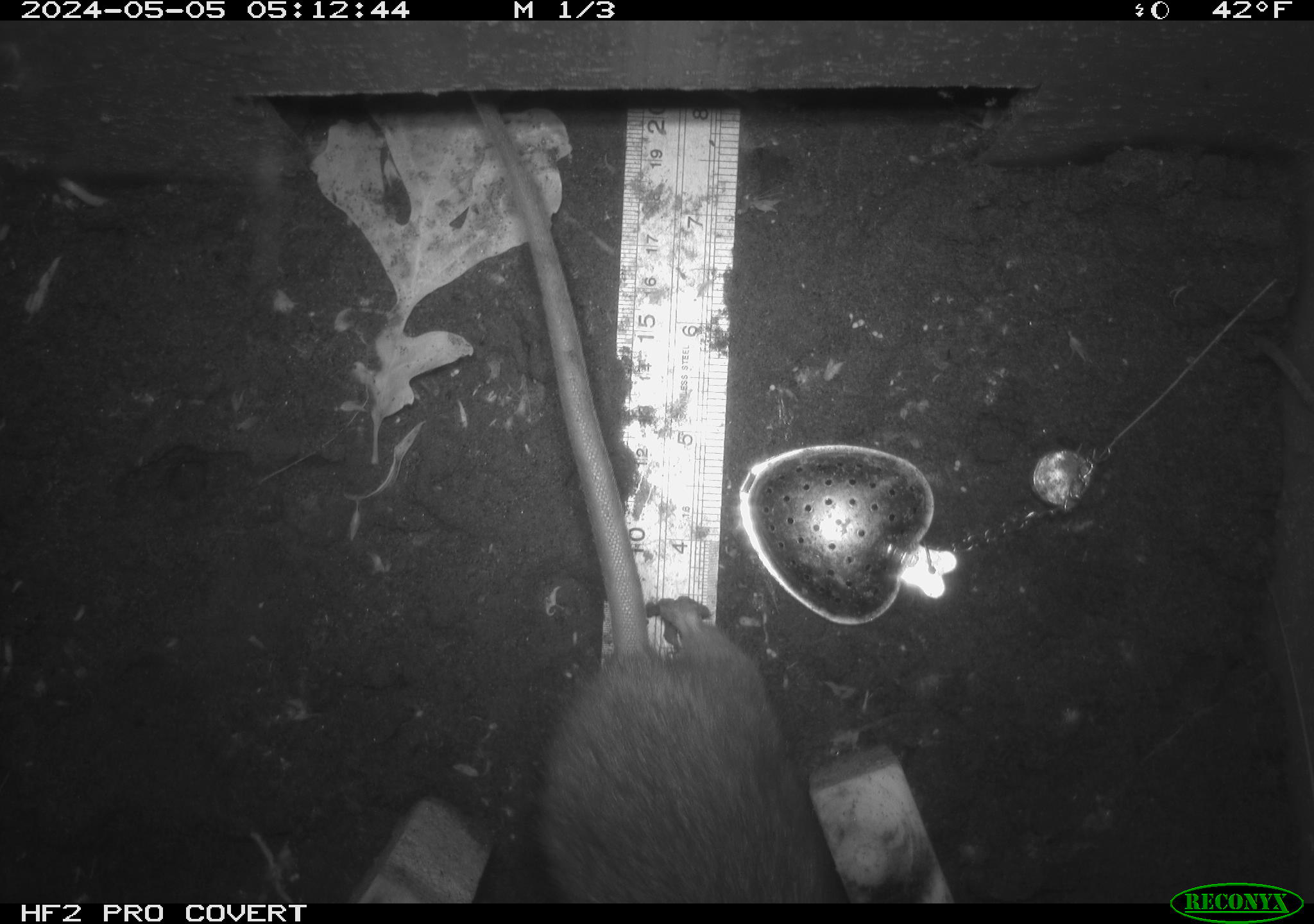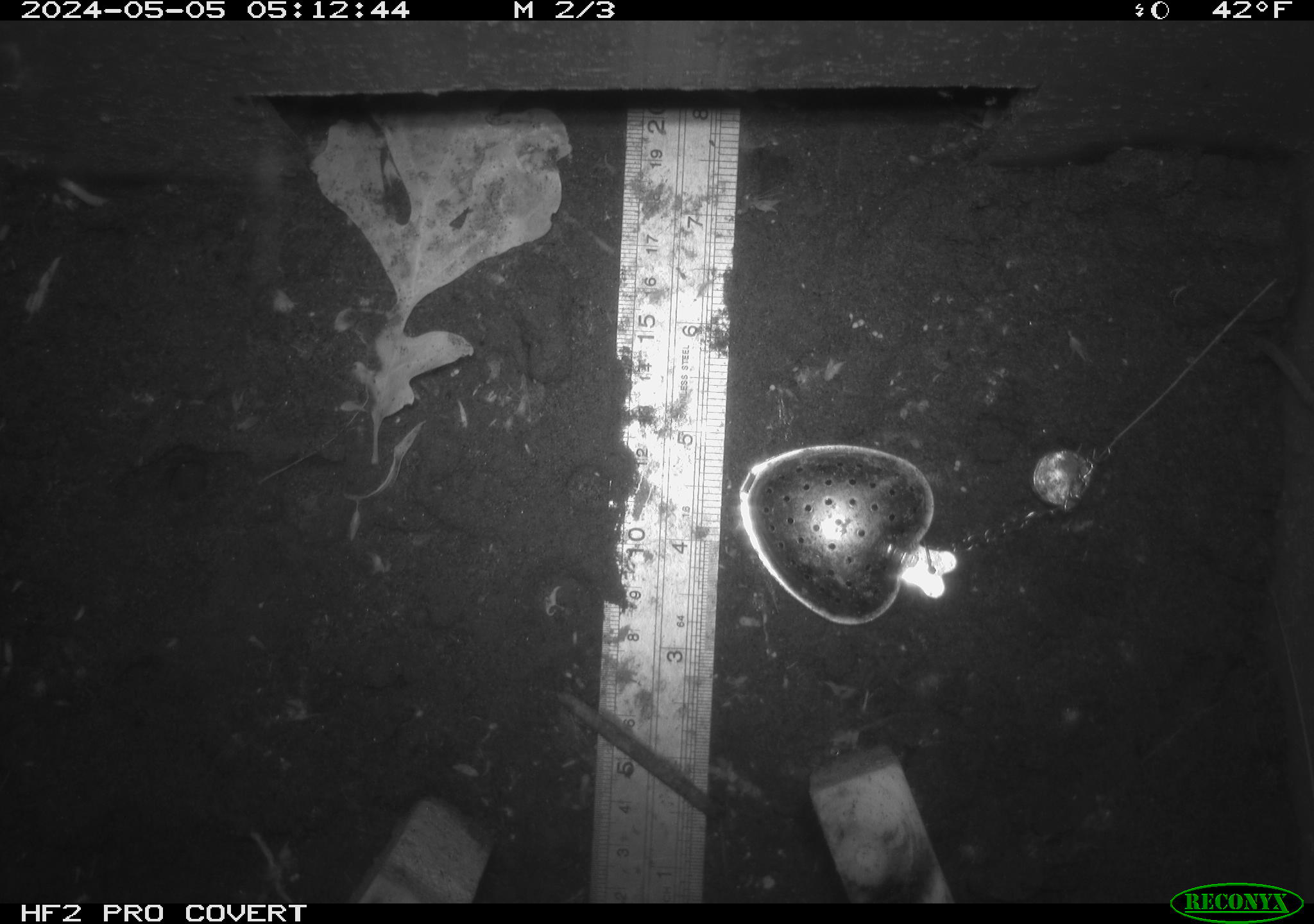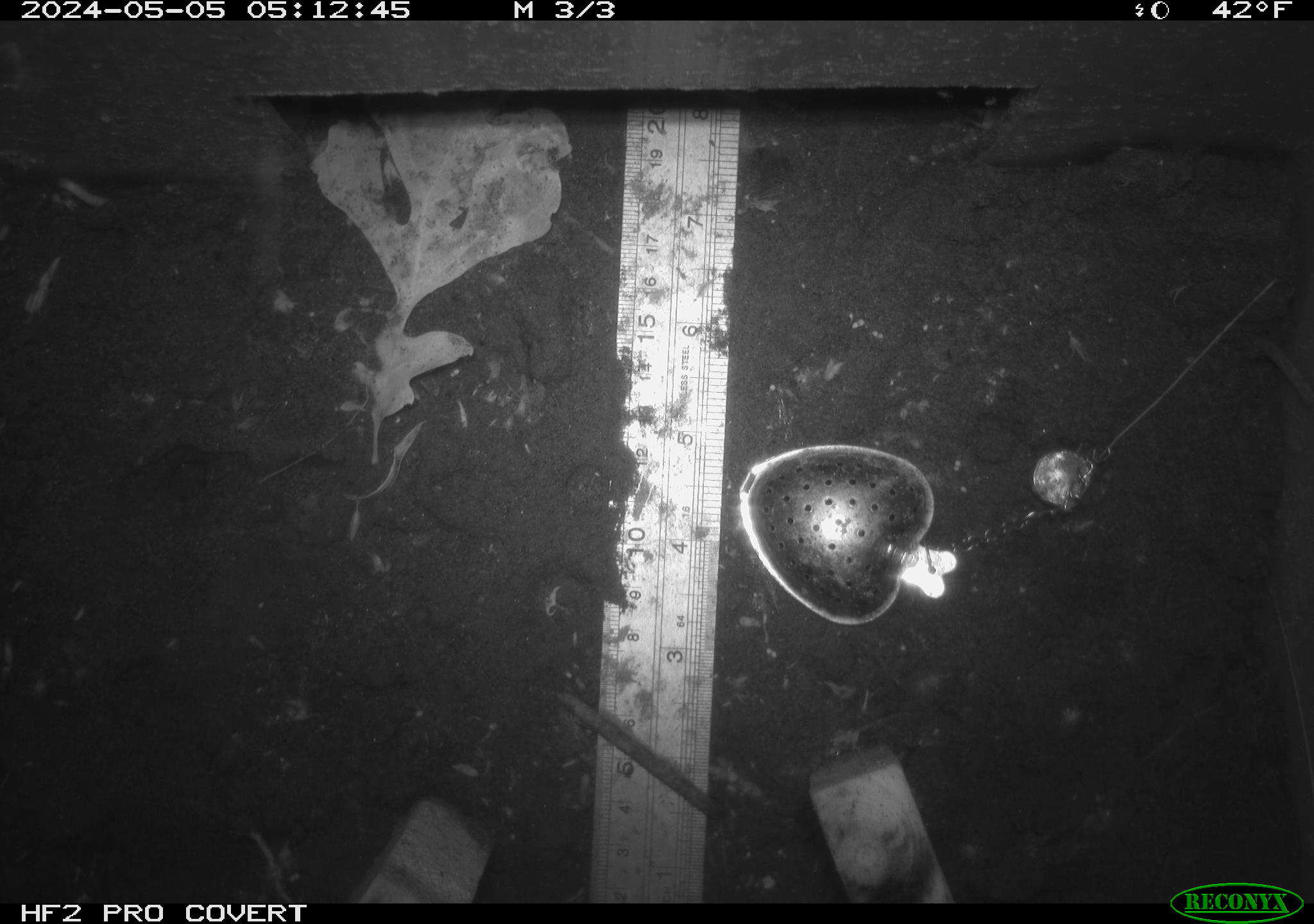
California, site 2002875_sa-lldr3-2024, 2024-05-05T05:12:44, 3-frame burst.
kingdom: Animalia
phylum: Chordata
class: Mammalia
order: Rodentia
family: Muridae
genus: Rattus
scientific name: Rattus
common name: rat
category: rattus species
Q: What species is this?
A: Rattus species (rat) (Rattus).